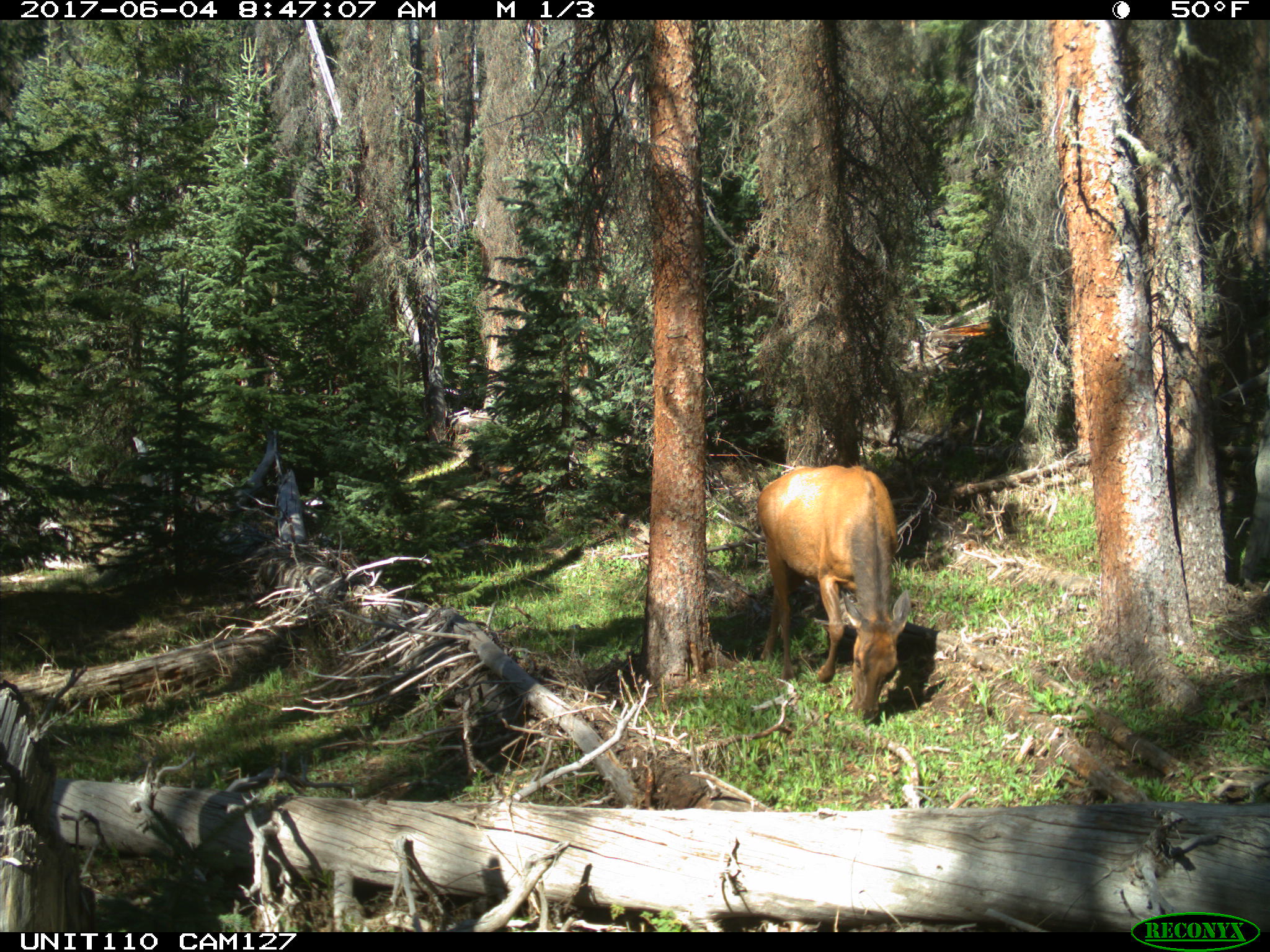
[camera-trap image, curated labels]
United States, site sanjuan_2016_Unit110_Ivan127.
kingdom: Animalia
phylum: Chordata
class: Mammalia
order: Artiodactyla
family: Cervidae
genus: Cervus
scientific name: Cervus elaphus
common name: red deer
Cervus elaphus (red deer).